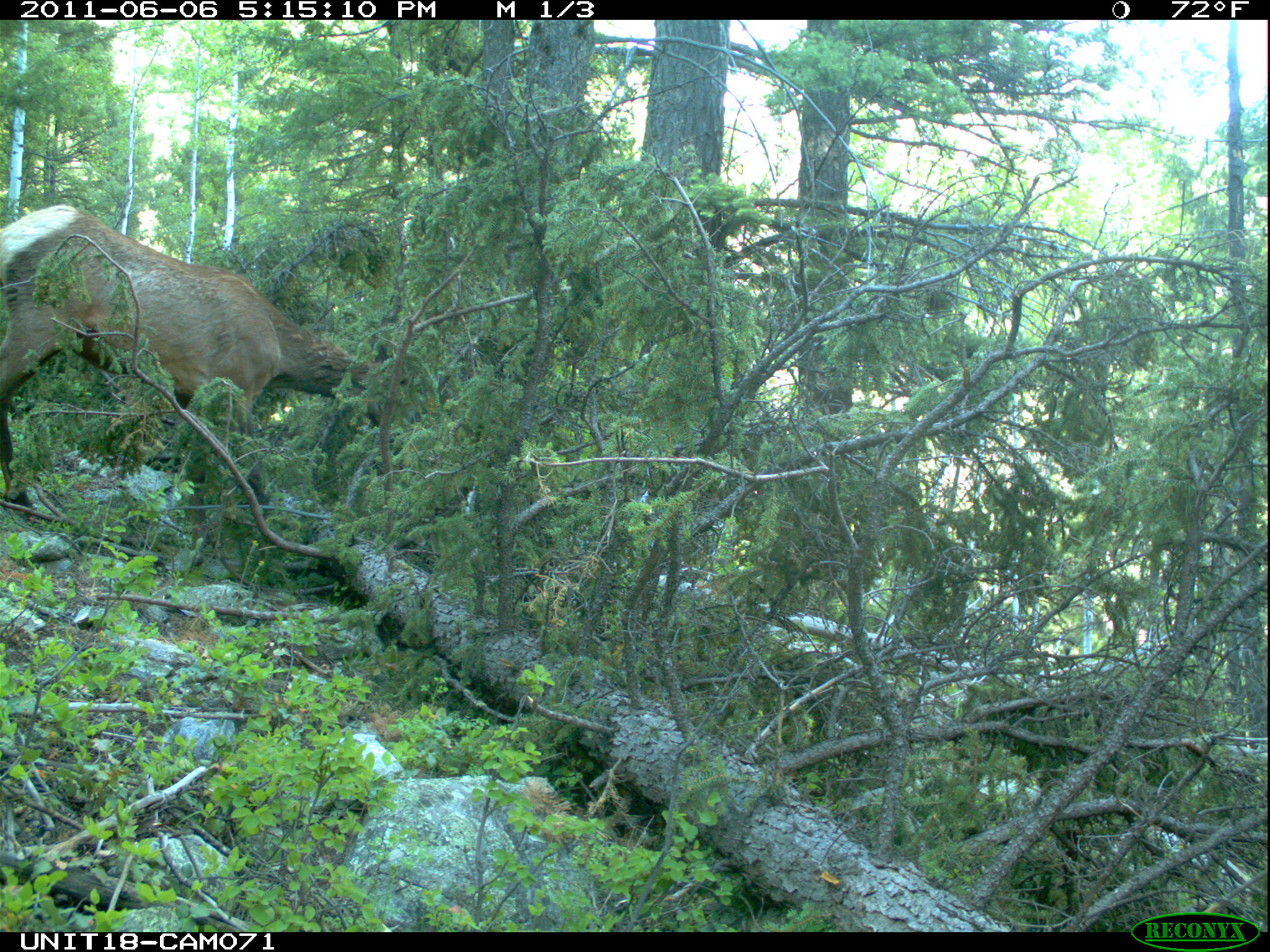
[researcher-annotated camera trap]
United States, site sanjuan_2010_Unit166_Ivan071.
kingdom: Animalia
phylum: Chordata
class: Mammalia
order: Artiodactyla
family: Cervidae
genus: Cervus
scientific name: Cervus elaphus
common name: red deer